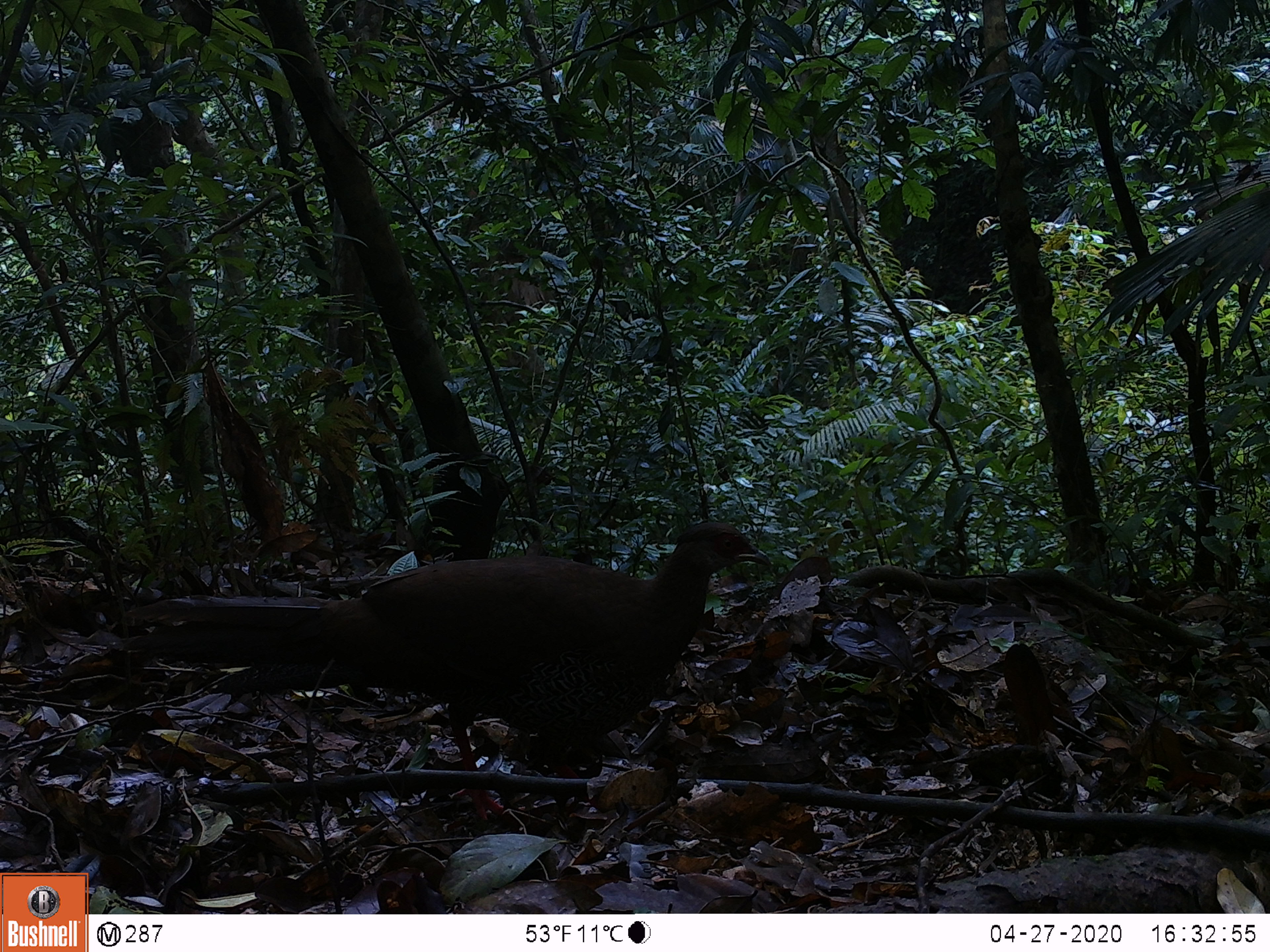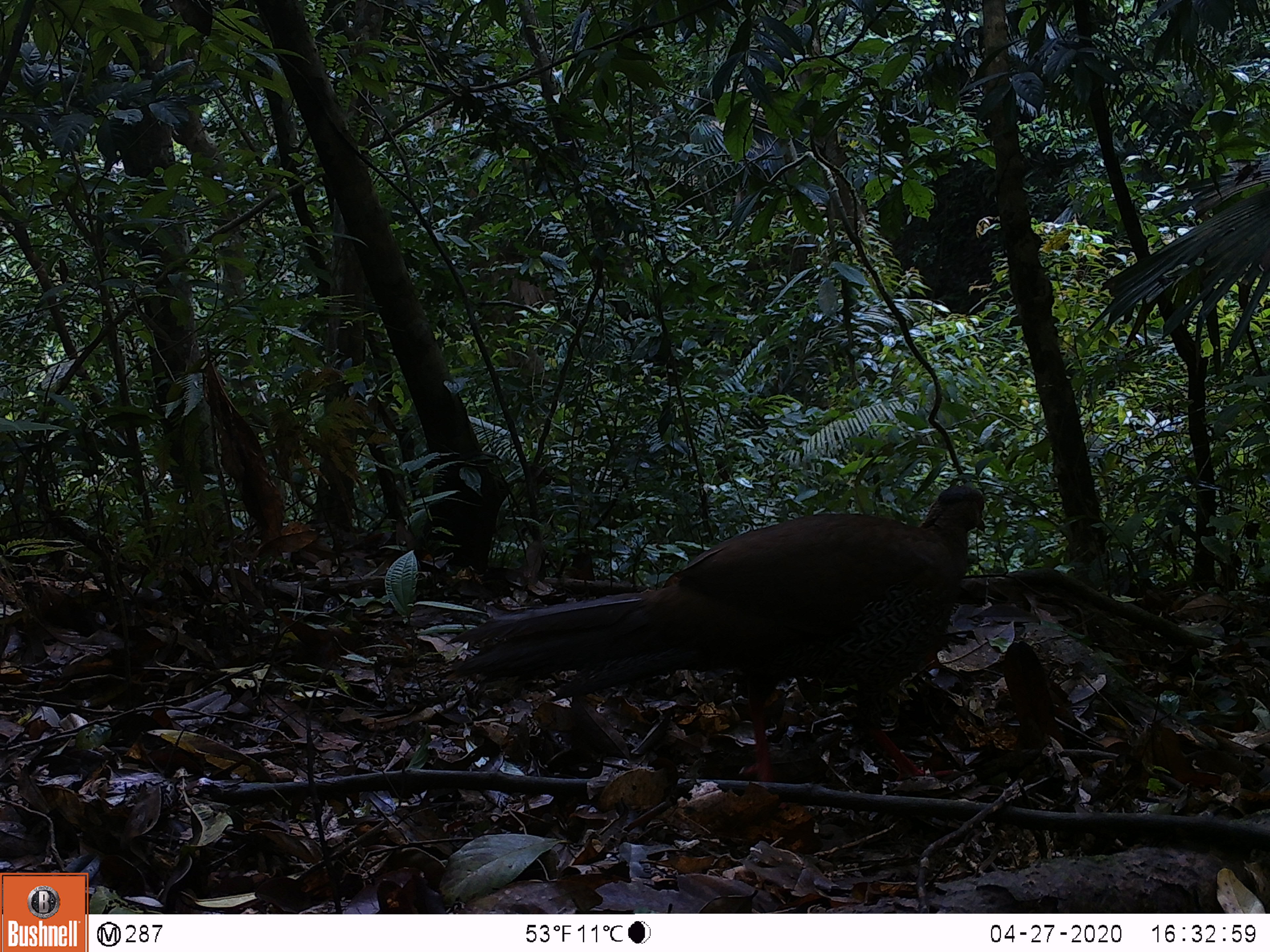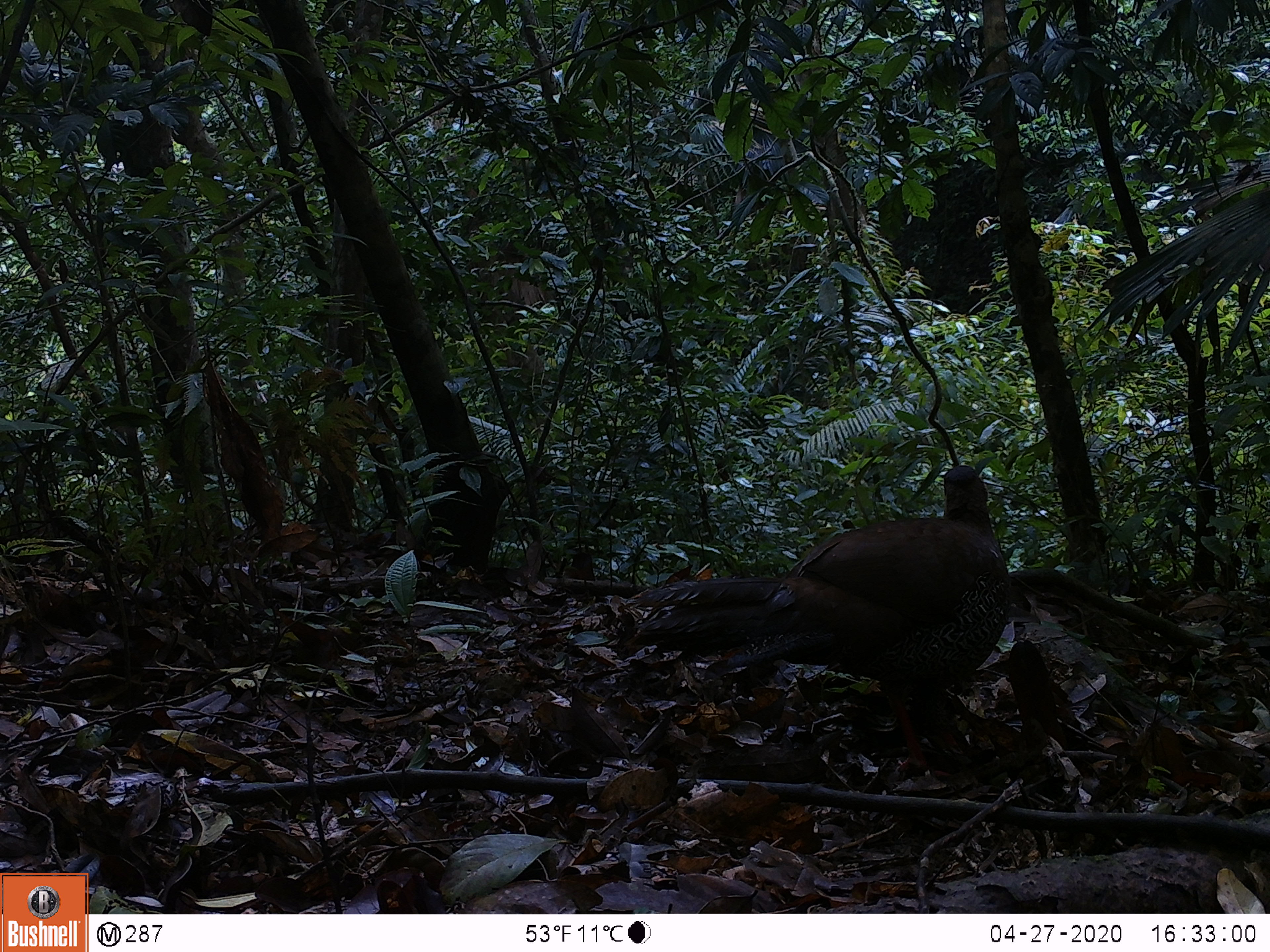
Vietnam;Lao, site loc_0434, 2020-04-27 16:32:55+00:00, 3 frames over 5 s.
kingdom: Animalia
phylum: Chordata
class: Aves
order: Galliformes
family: Phasianidae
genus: Lophura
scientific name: Lophura nycthemera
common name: silver pheasant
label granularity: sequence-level